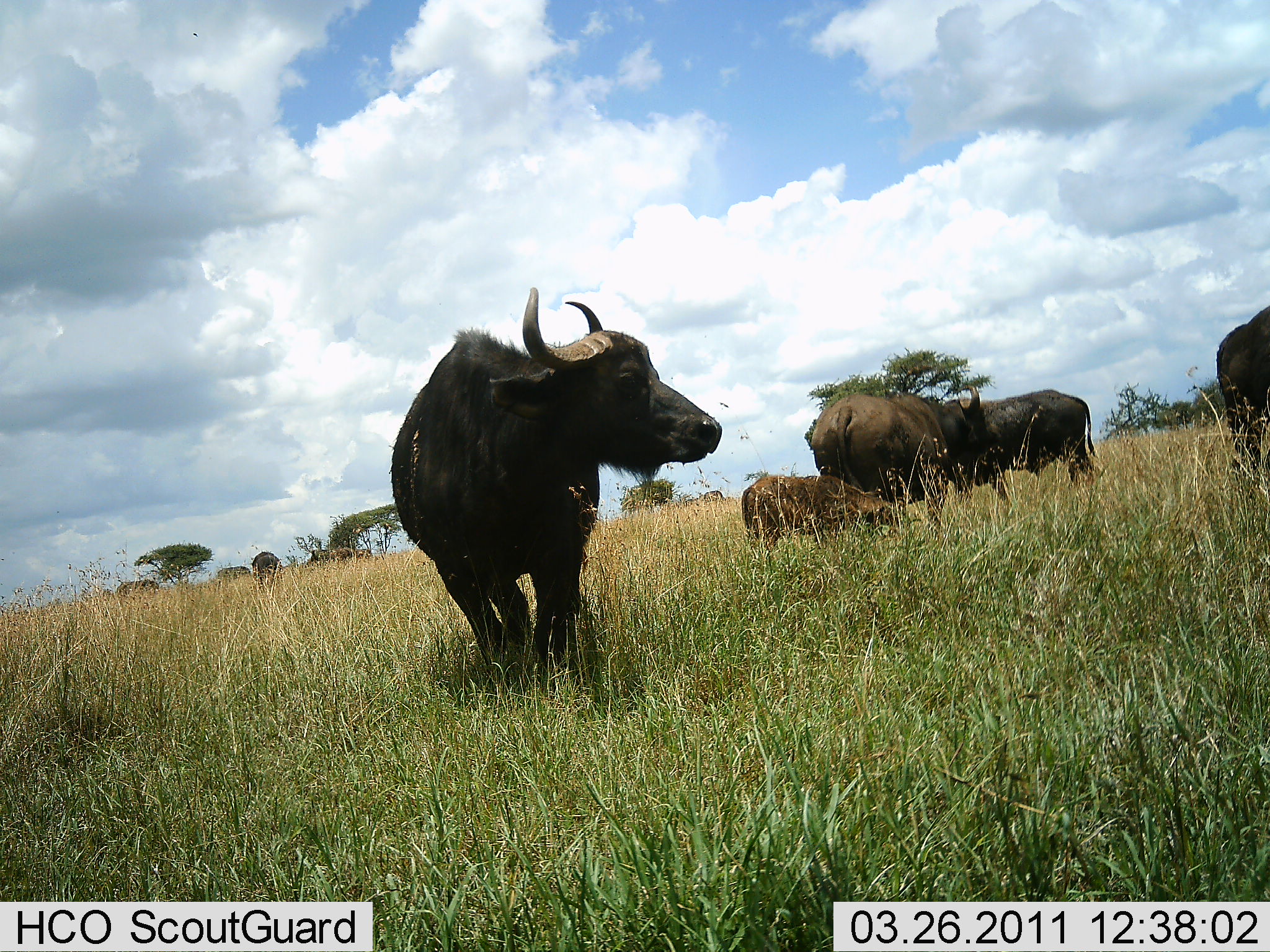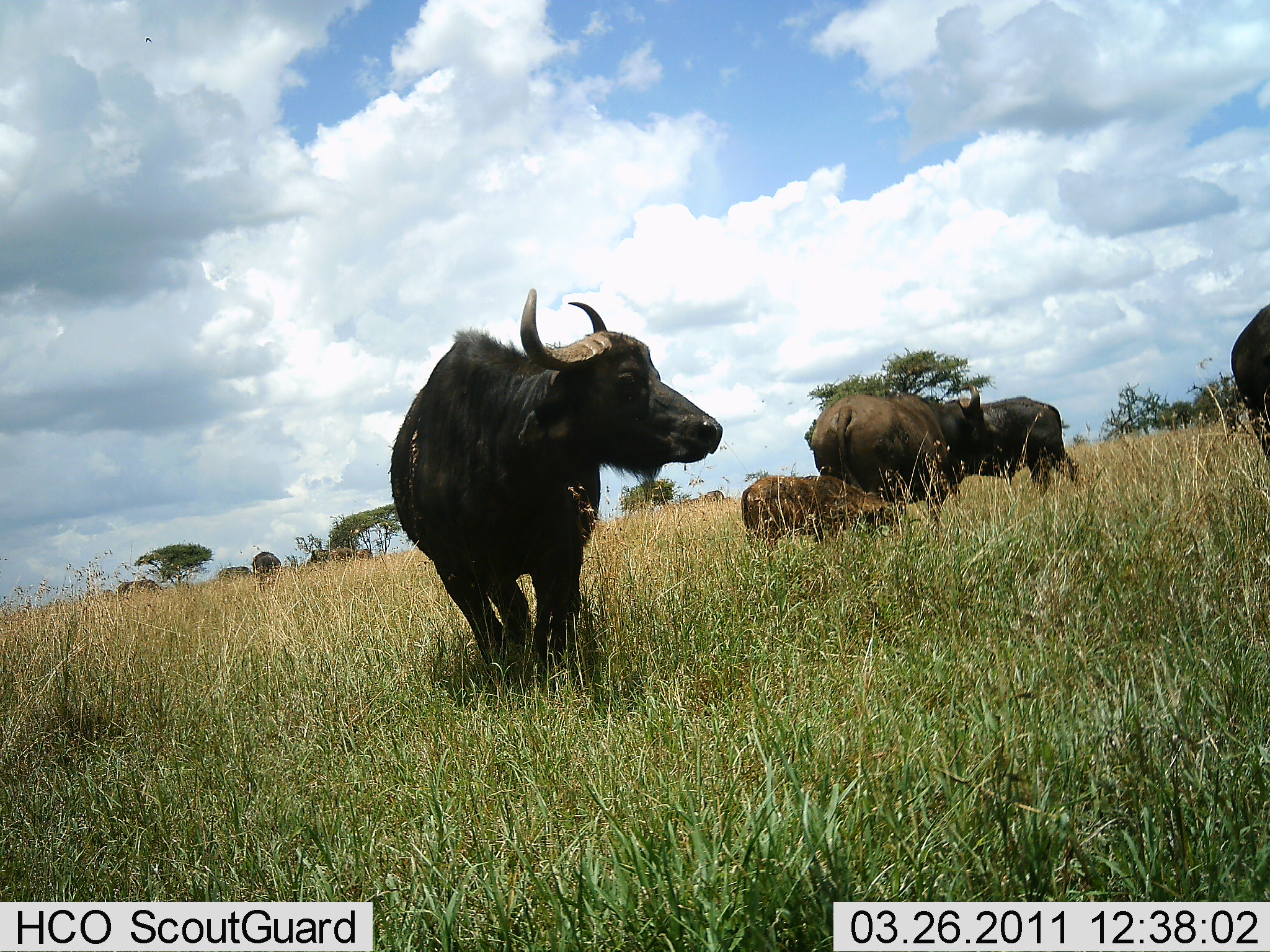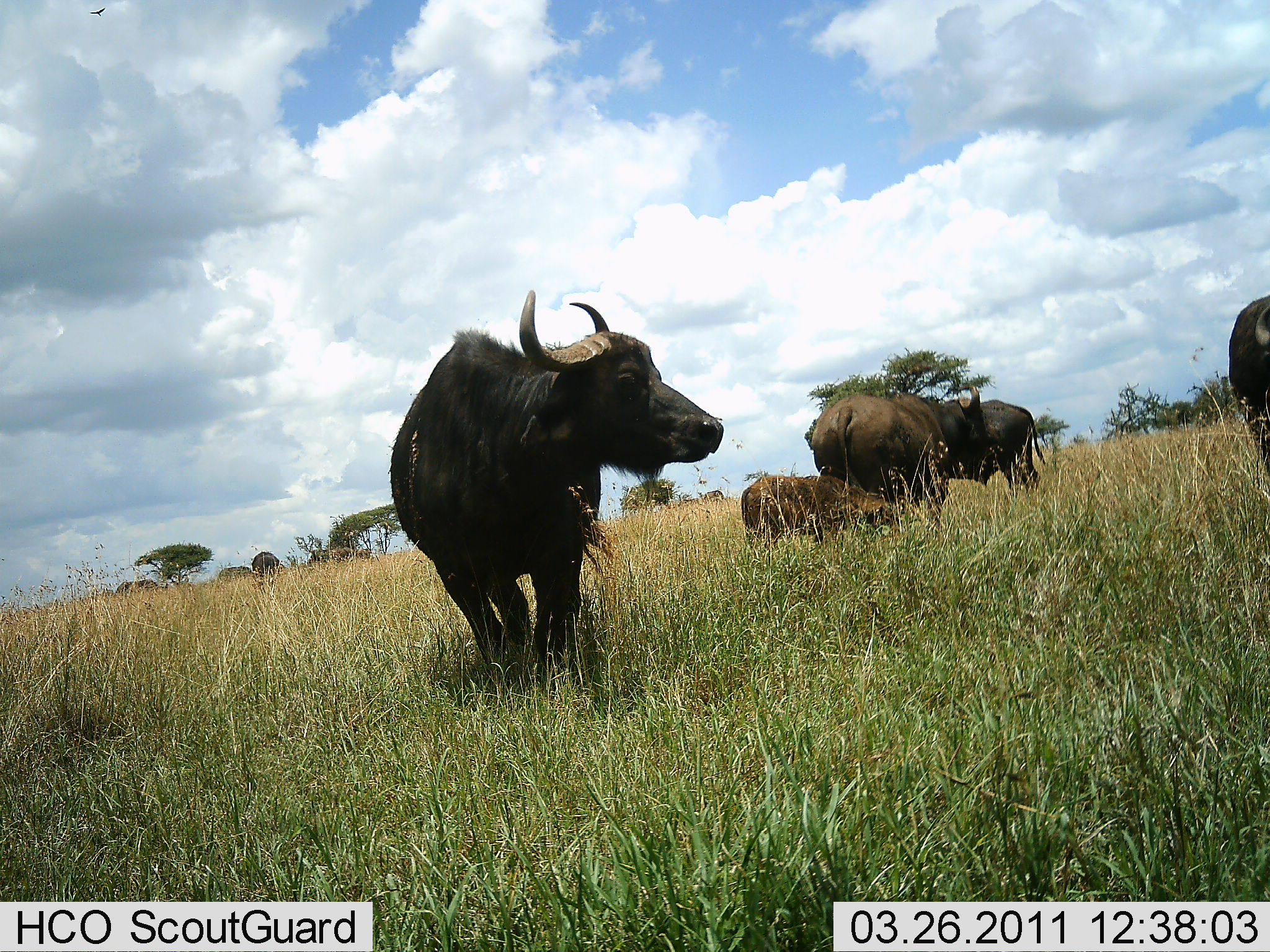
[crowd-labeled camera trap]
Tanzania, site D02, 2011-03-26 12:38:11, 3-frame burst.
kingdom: Animalia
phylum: Chordata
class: Mammalia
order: Artiodactyla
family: Bovidae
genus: Syncerus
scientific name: Syncerus caffer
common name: cape buffalo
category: buffalo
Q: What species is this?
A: Buffalo (cape buffalo) (Syncerus caffer).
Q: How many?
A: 5.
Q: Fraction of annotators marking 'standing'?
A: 77%.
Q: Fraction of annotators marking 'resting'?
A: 15%.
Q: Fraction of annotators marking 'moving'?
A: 38%.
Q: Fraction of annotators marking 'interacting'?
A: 8%.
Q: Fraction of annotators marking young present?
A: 69%.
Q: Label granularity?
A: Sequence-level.